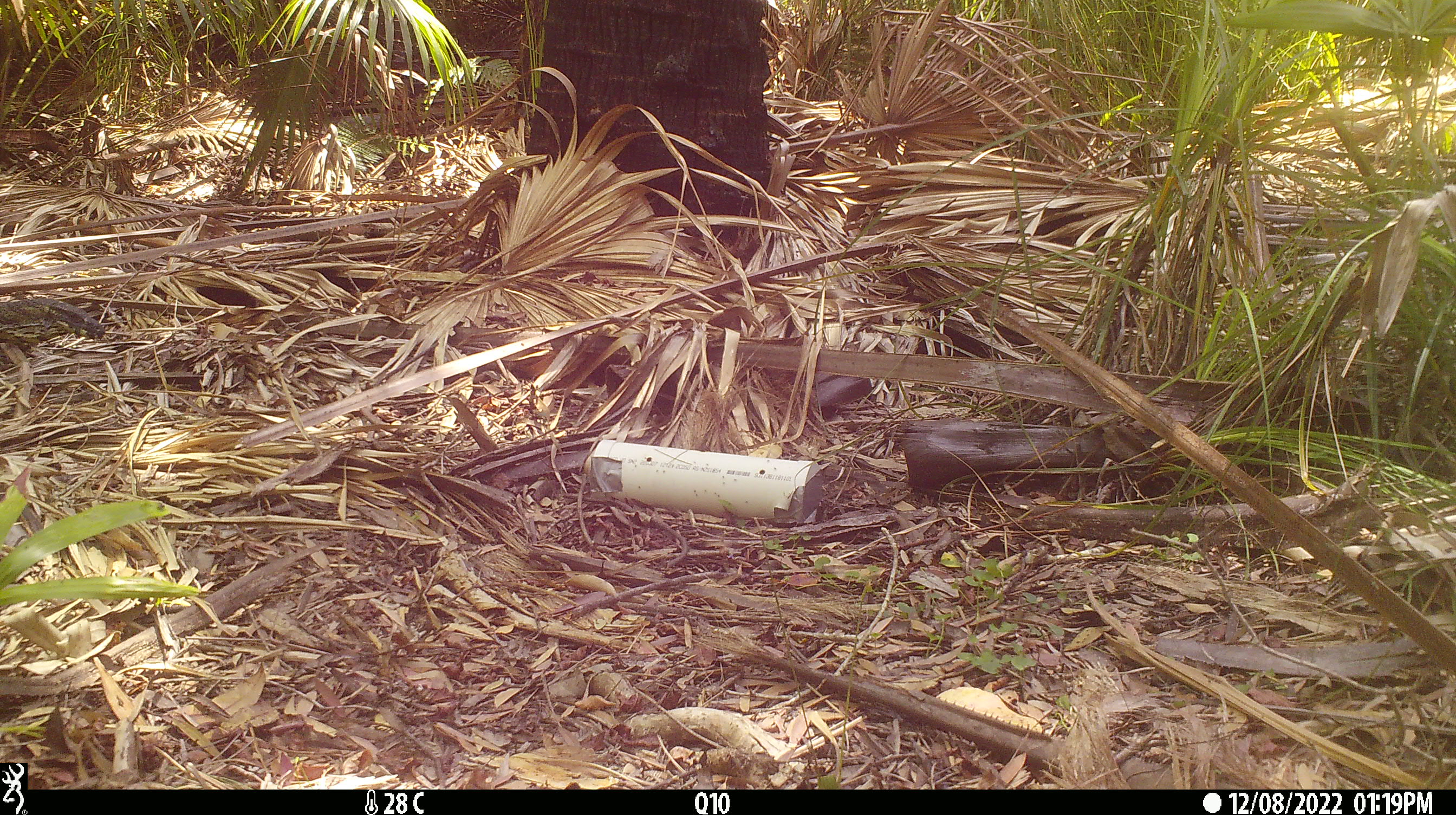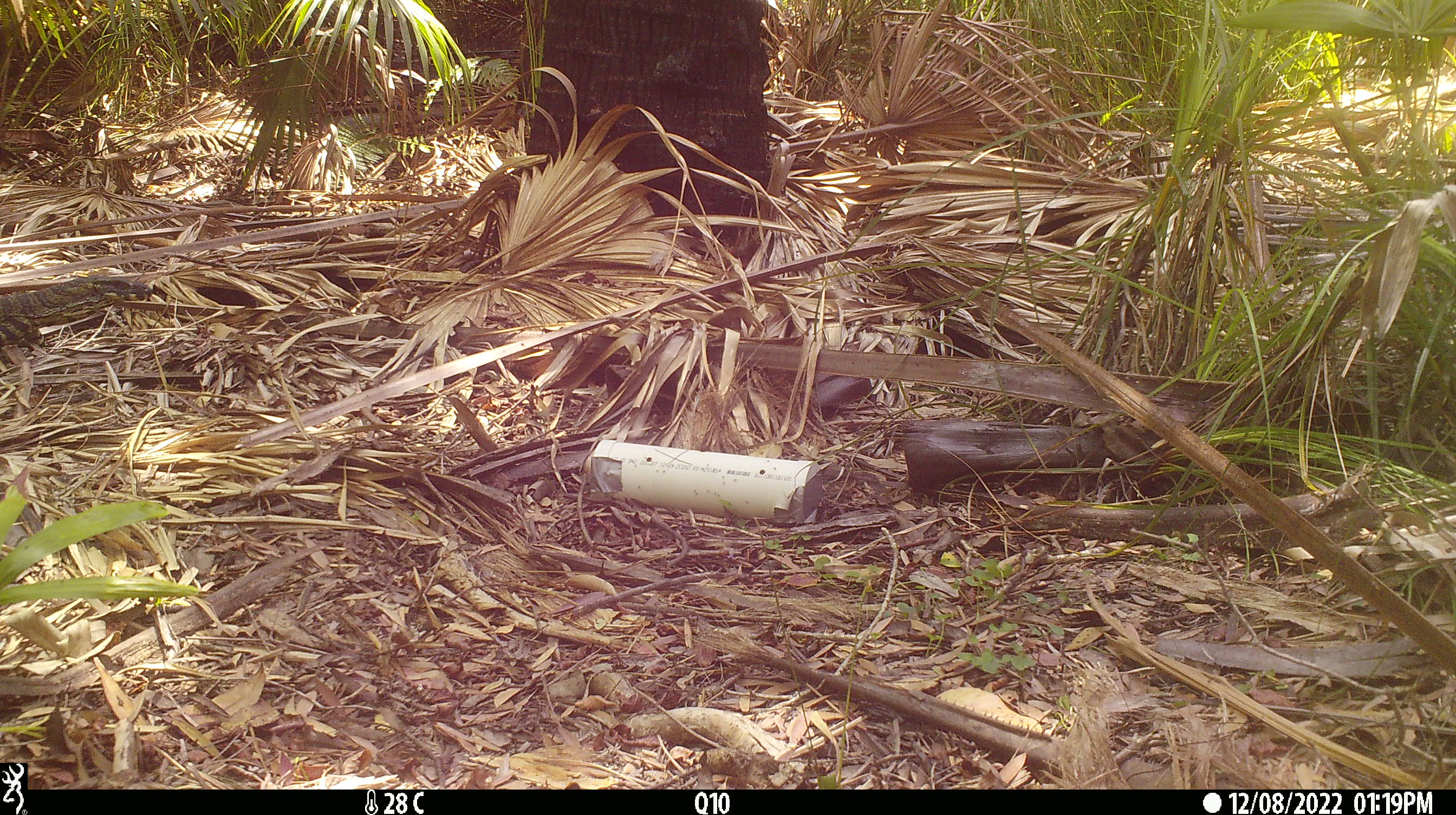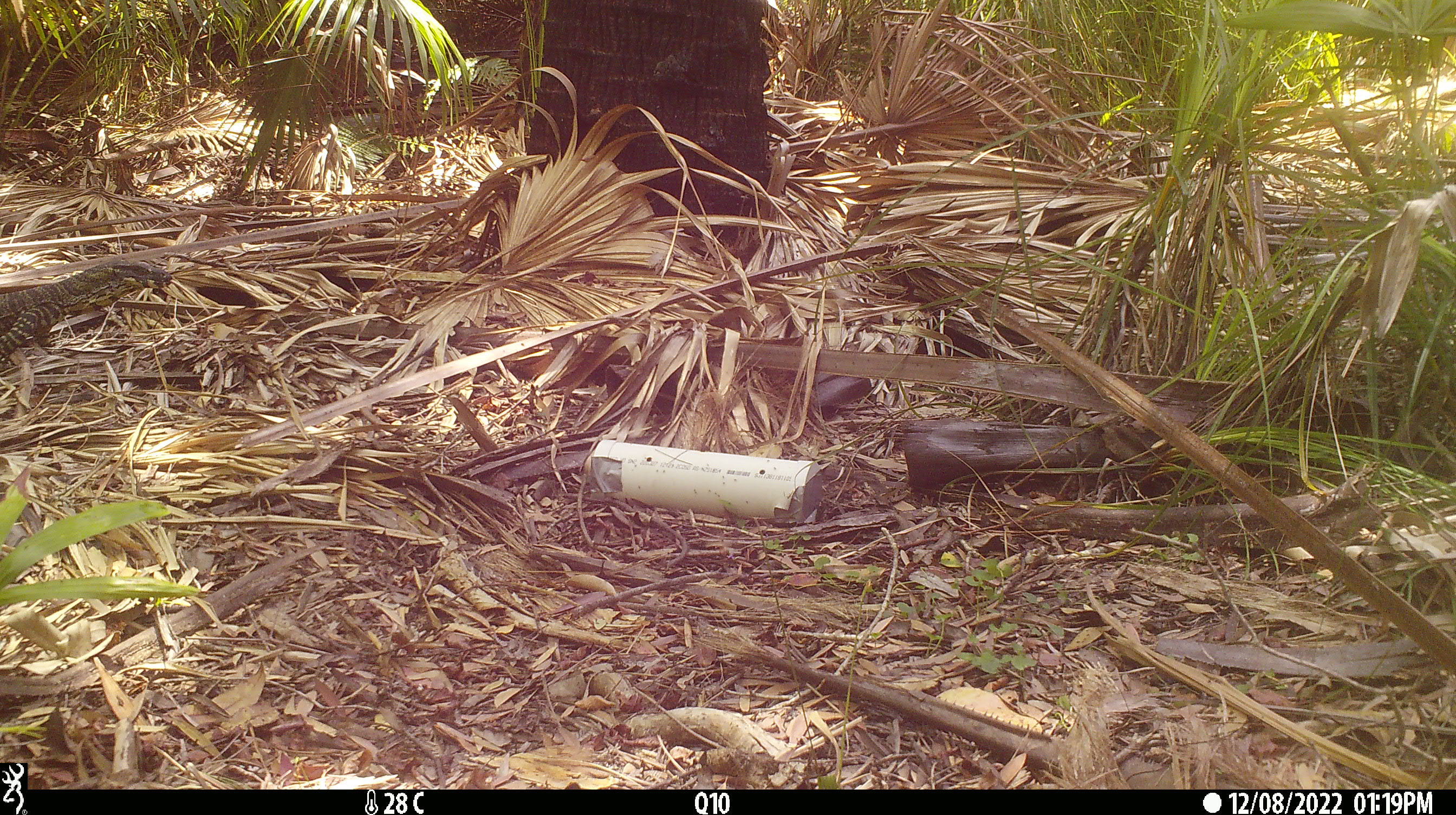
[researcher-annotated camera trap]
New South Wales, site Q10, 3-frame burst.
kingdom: Animalia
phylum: Chordata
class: Reptilia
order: Squamata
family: Varanidae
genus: Varanus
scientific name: Varanus varius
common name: lace monitor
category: goanna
Goanna (lace monitor) (Varanus varius).